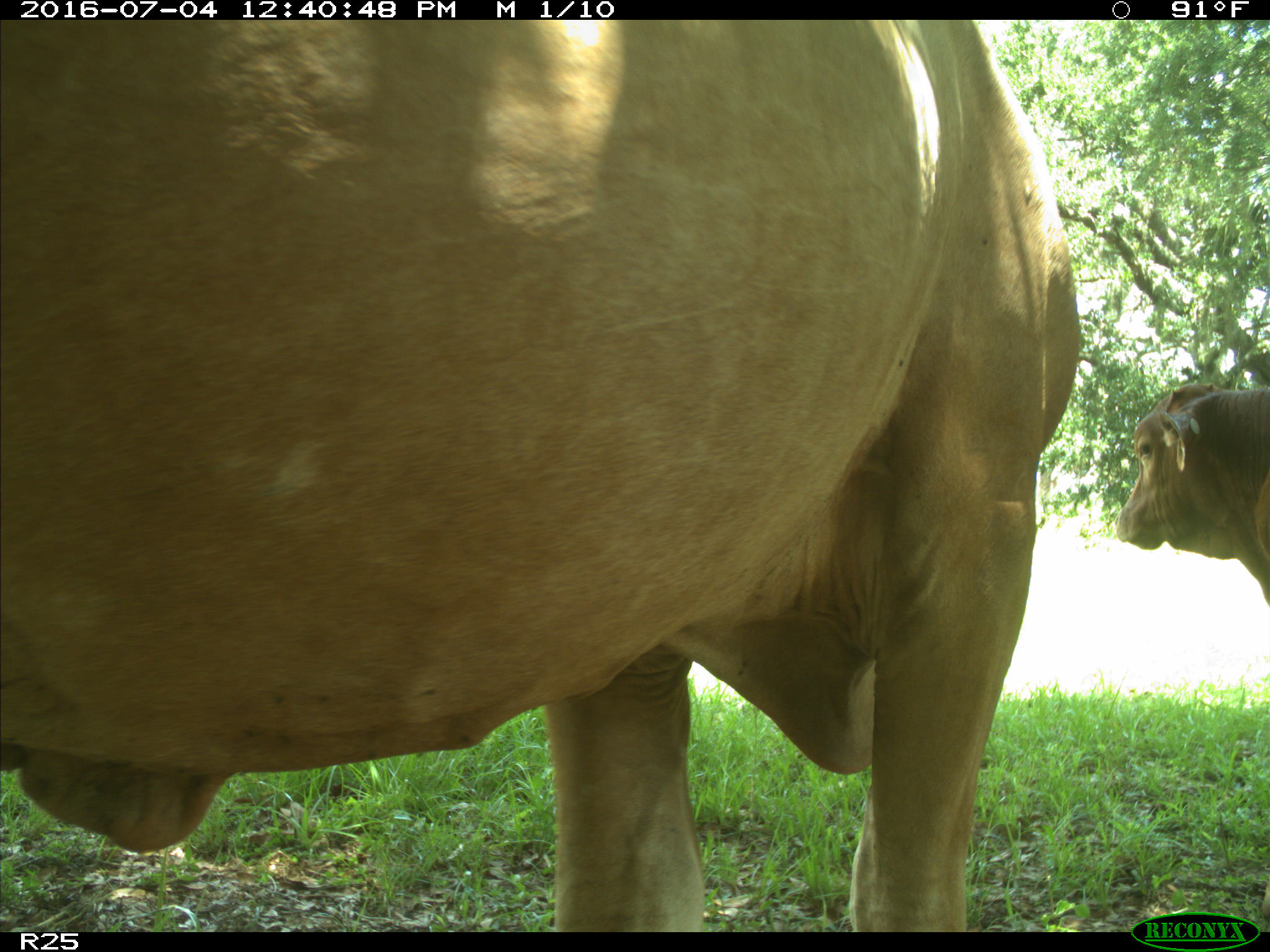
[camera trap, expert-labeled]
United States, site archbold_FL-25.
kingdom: Animalia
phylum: Chordata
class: Mammalia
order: Artiodactyla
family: Bovidae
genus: Bos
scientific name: Bos taurus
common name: domestic cow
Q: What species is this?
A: Bos taurus (domestic cow).